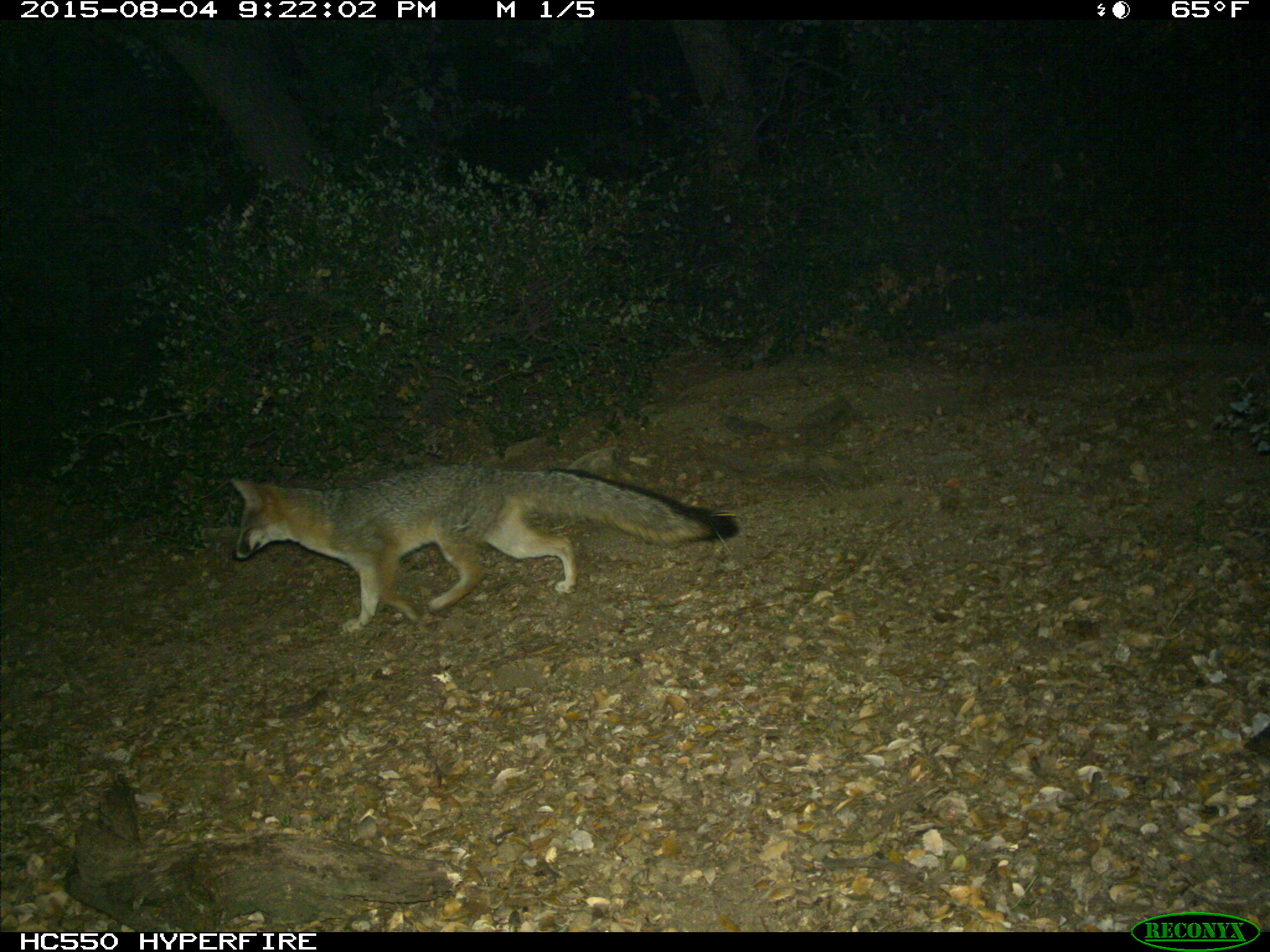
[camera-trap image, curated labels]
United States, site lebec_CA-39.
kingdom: Animalia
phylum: Chordata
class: Mammalia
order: Carnivora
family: Canidae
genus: Urocyon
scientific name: Urocyon cinereoargenteus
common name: gray fox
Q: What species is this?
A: Urocyon cinereoargenteus (gray fox).